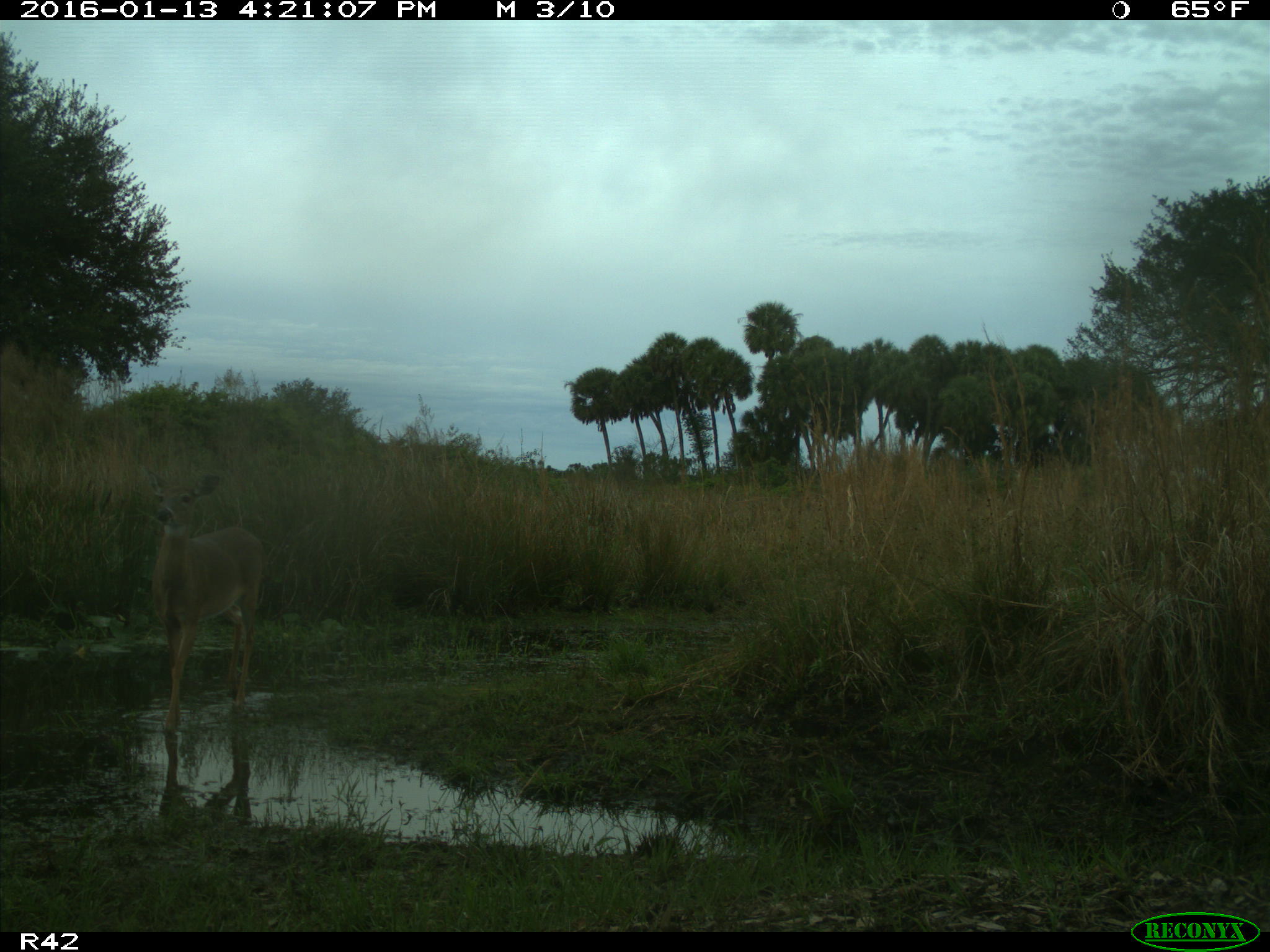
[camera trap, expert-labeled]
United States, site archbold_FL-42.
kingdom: Animalia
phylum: Chordata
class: Mammalia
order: Artiodactyla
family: Cervidae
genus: Odocoileus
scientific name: Odocoileus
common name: deer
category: unidentified deer